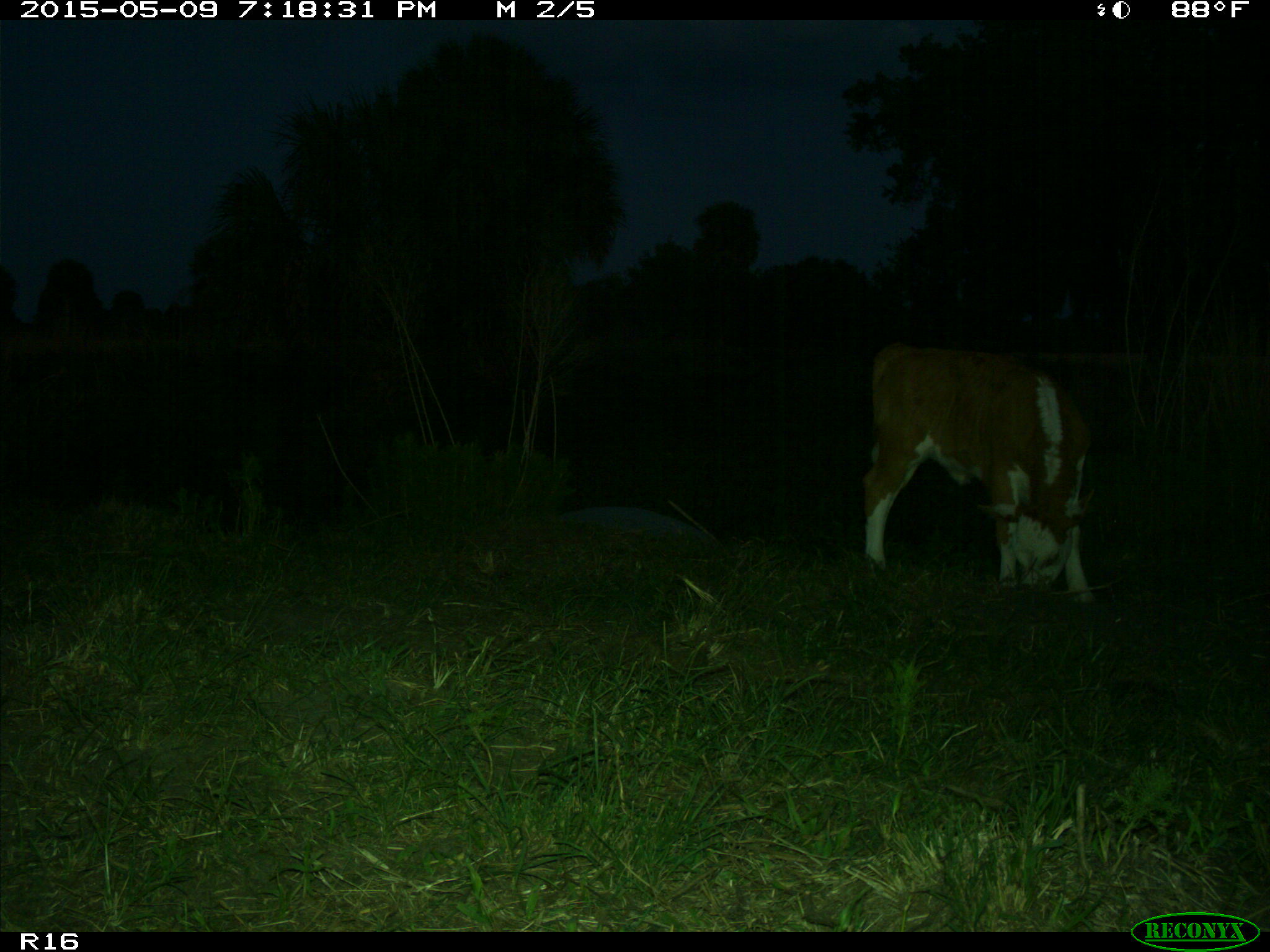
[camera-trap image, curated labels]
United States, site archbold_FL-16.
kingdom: Animalia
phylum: Chordata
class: Mammalia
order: Artiodactyla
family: Bovidae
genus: Bos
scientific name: Bos taurus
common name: domestic cow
Bos taurus (domestic cow).